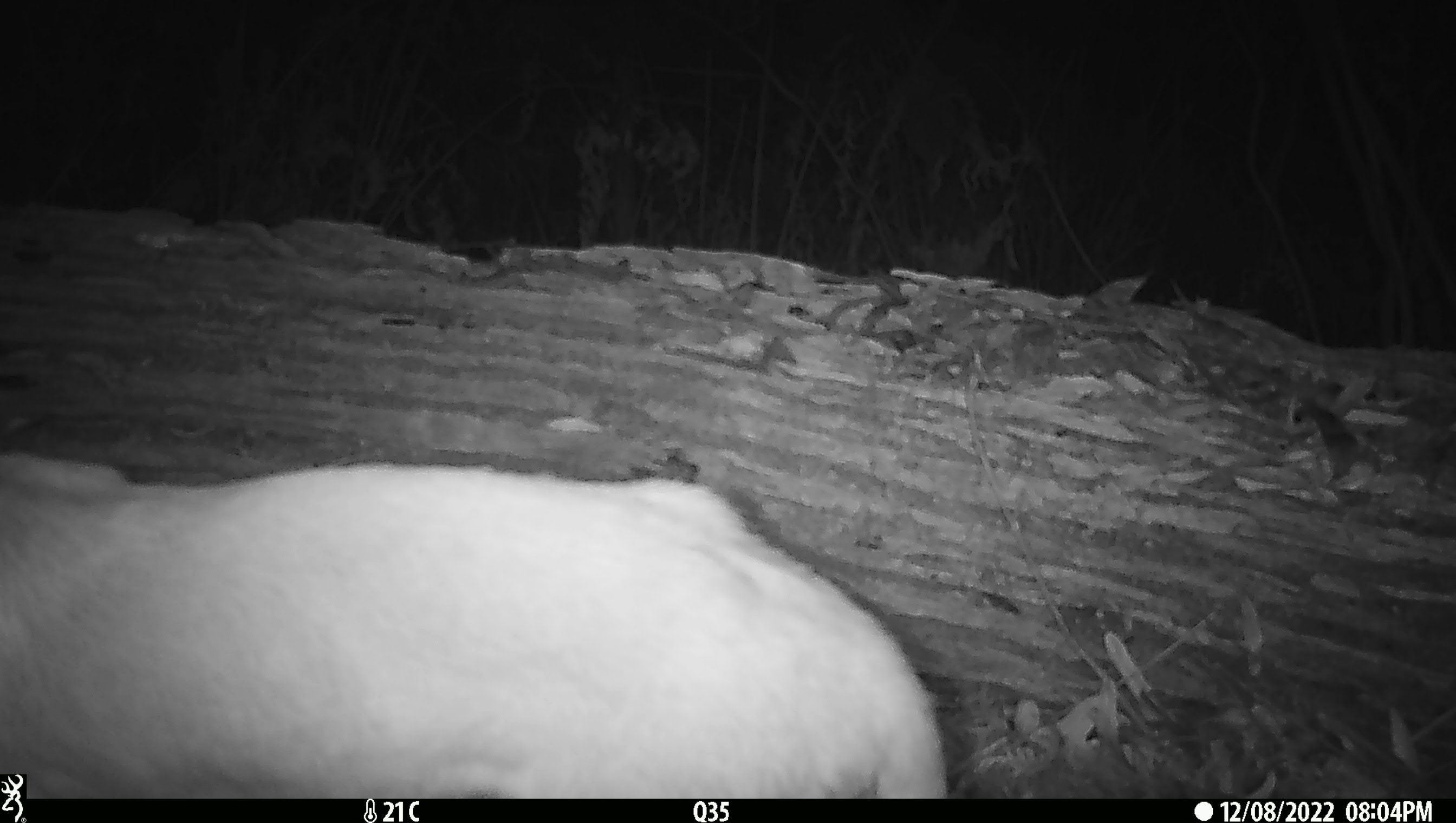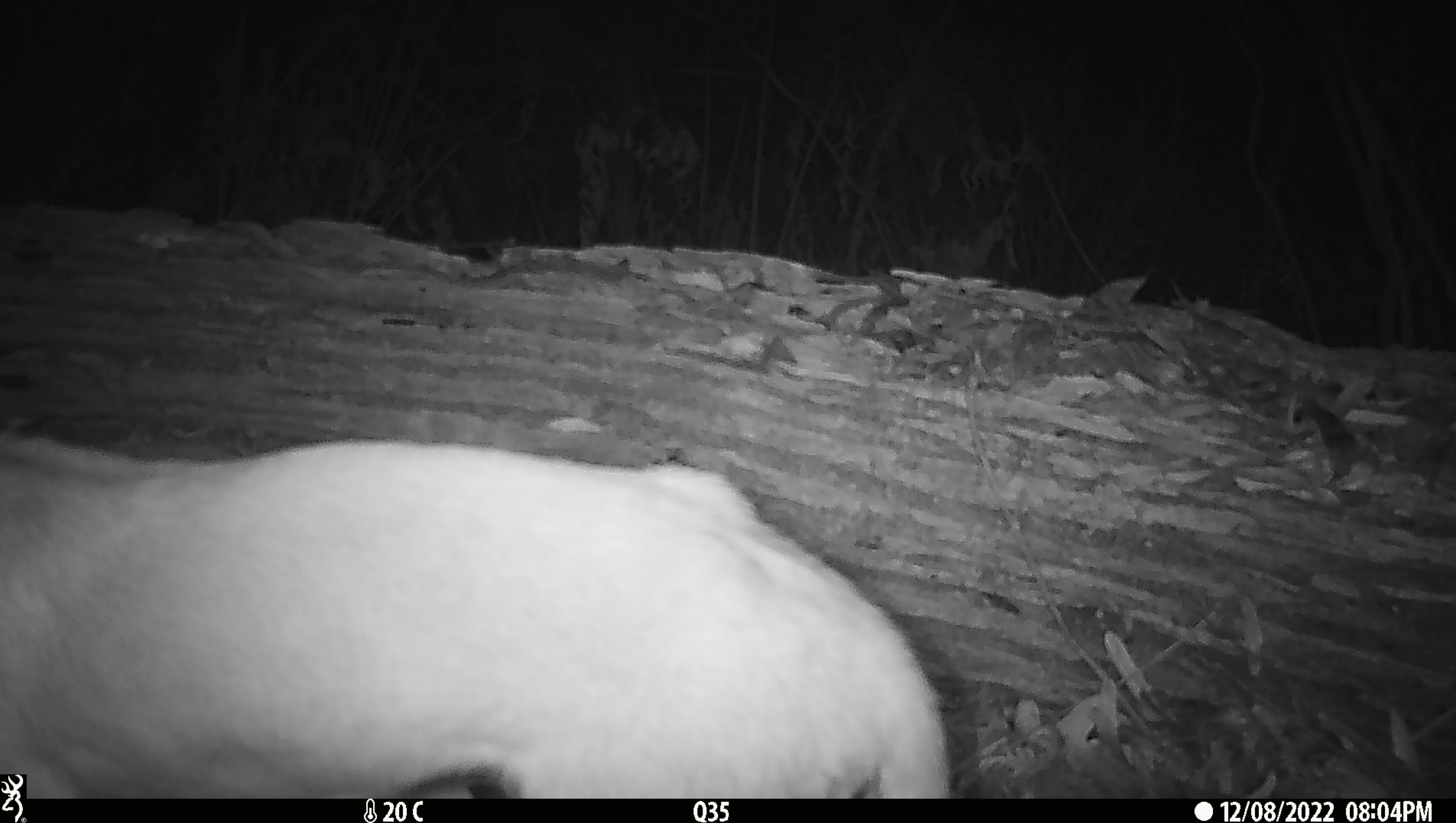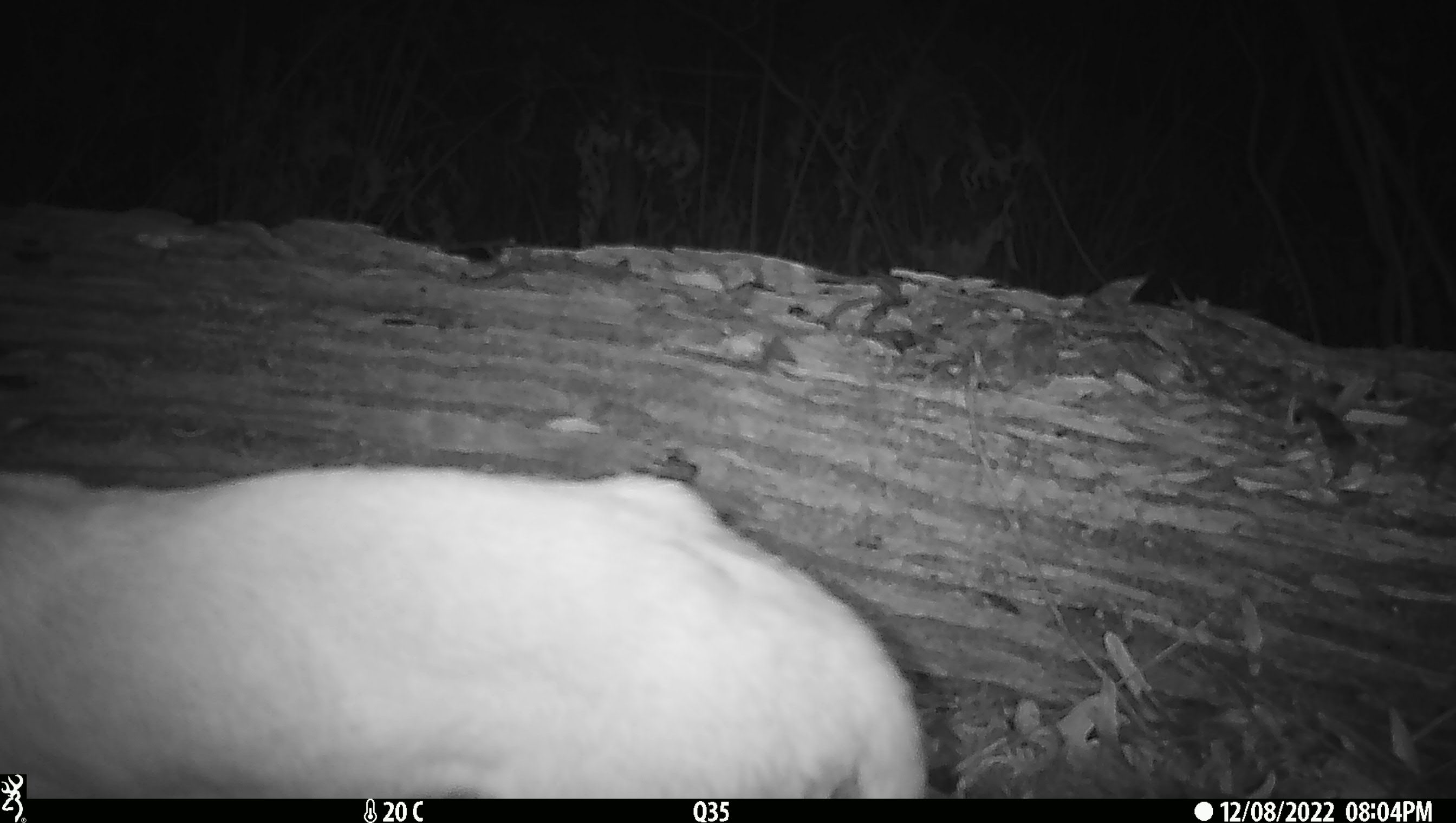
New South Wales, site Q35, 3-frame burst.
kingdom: Animalia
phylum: Chordata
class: Mammalia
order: Carnivora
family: Canidae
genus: Canis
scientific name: Canis familiaris dingo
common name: dingo